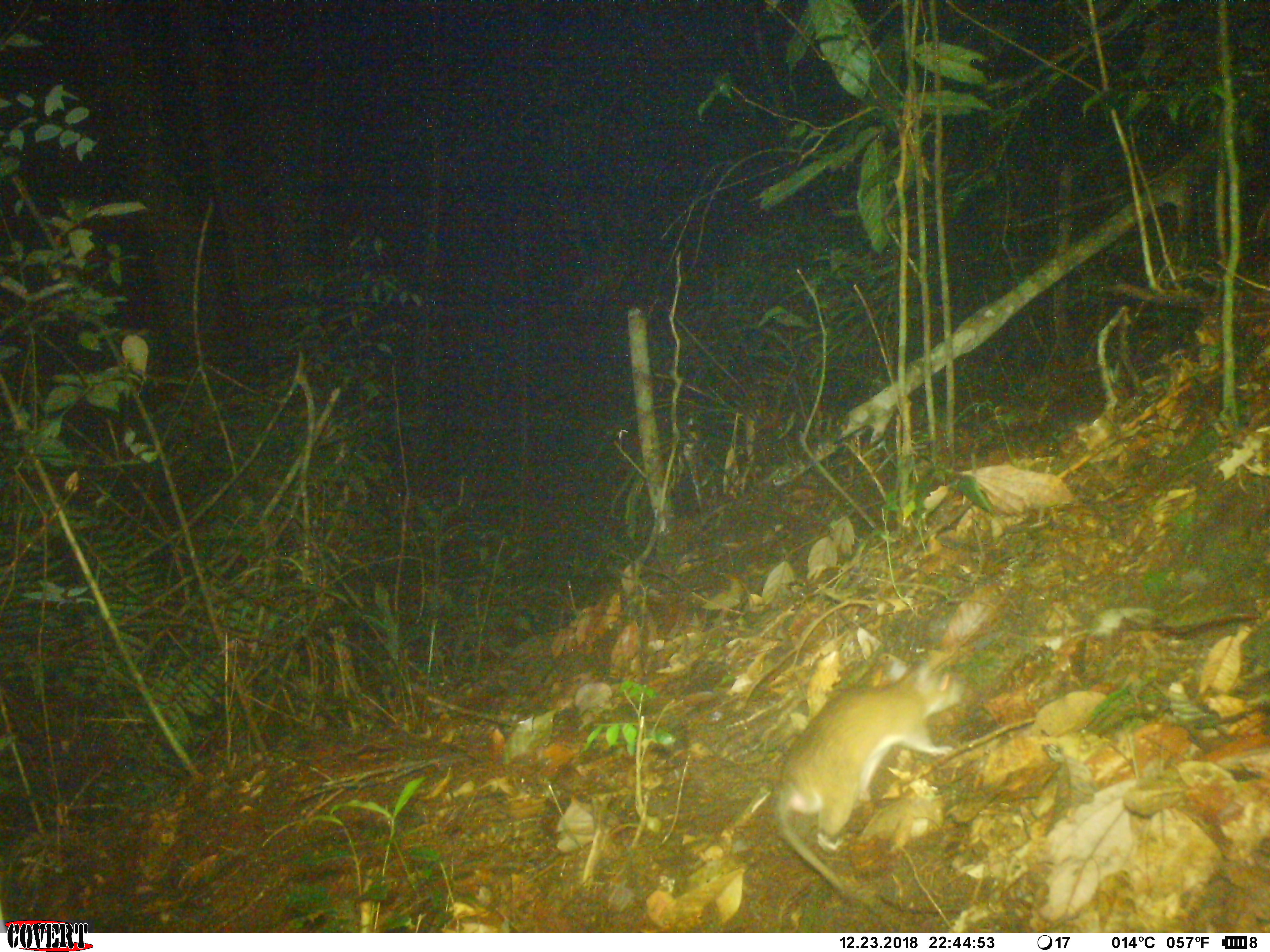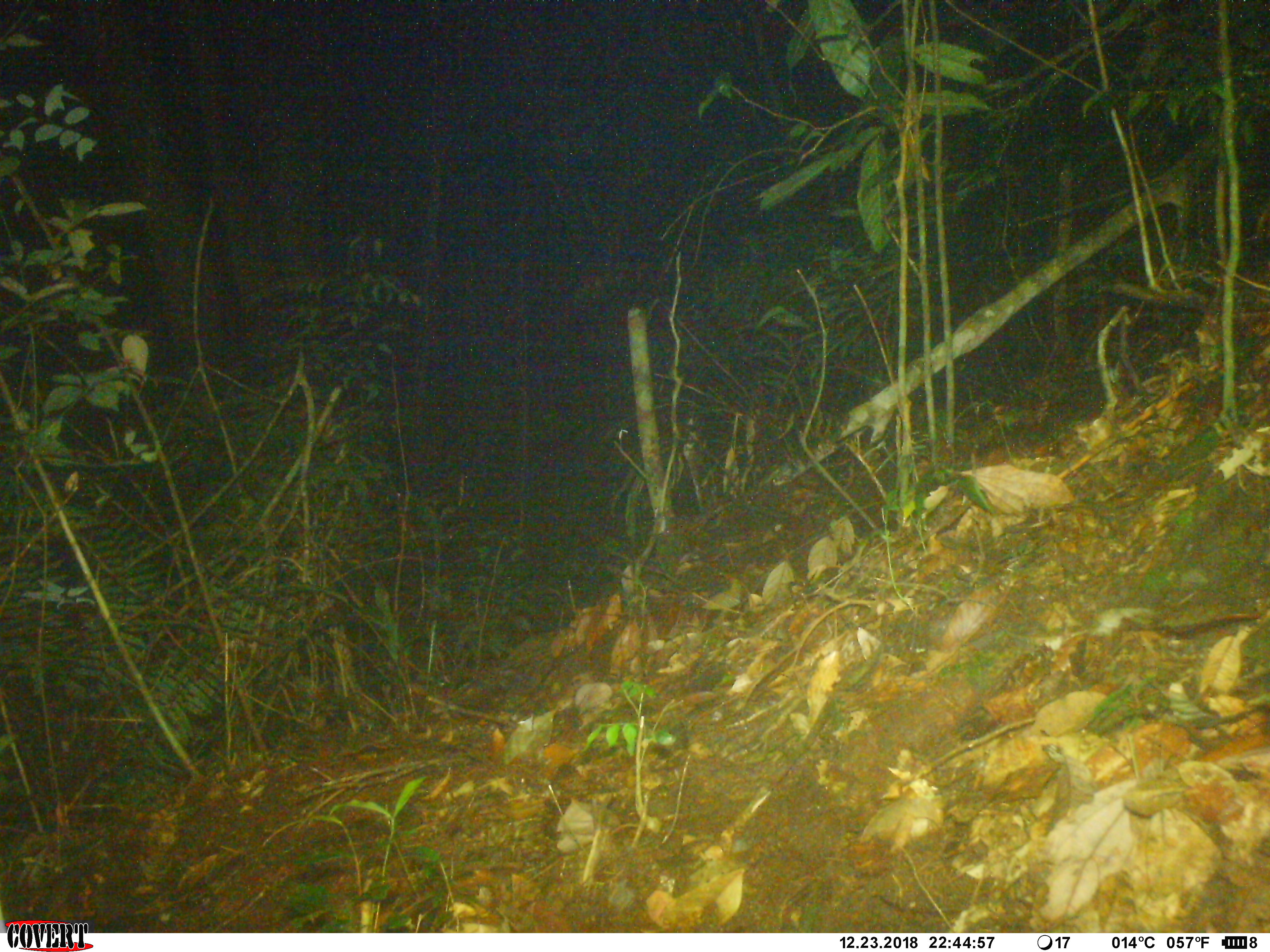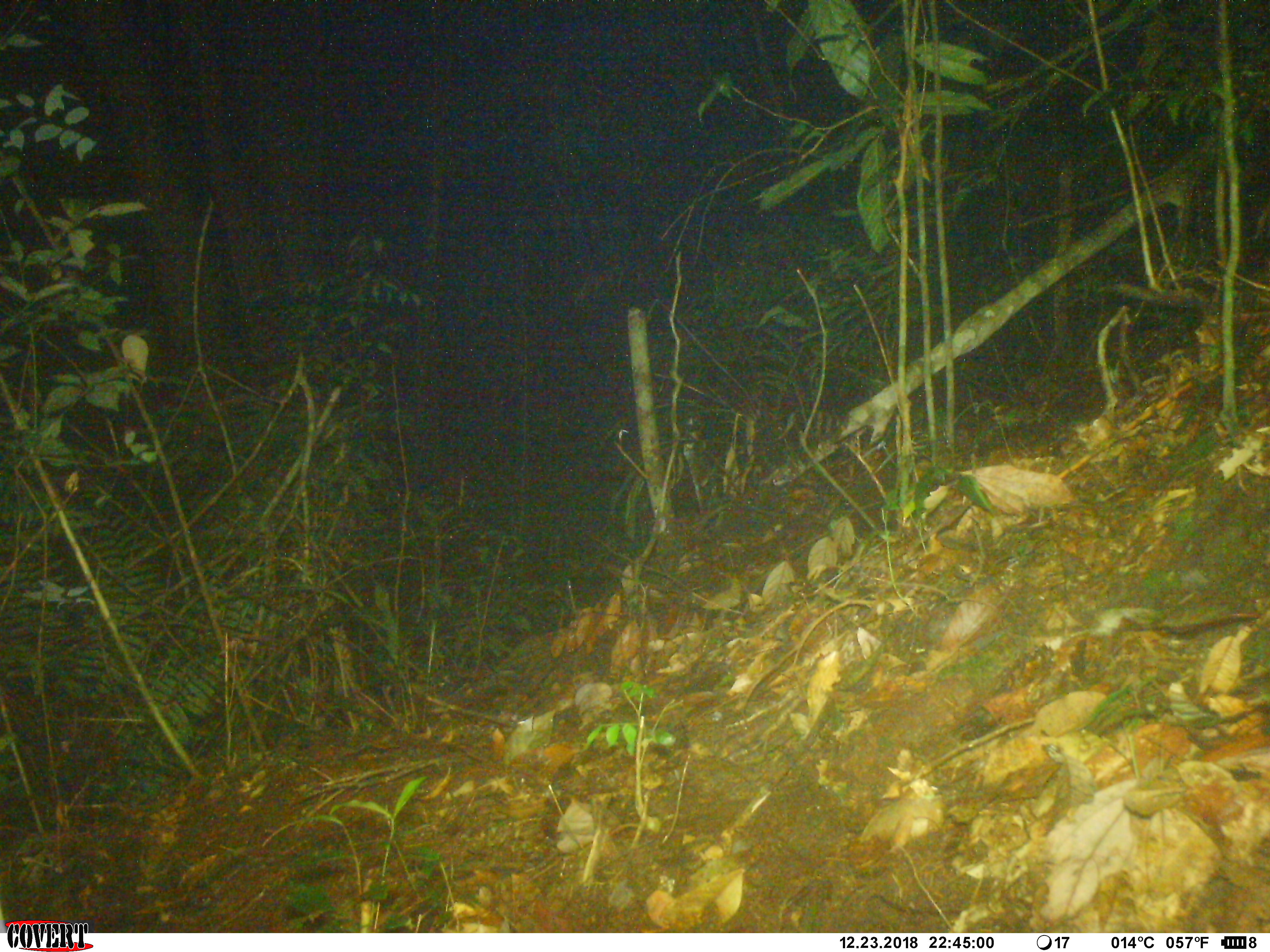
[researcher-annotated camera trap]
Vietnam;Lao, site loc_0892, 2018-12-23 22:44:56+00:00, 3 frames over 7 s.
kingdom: Animalia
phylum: Chordata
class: Mammalia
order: Rodentia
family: Muridae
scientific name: Muridae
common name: old-world mice and rats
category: unidentified murid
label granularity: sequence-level